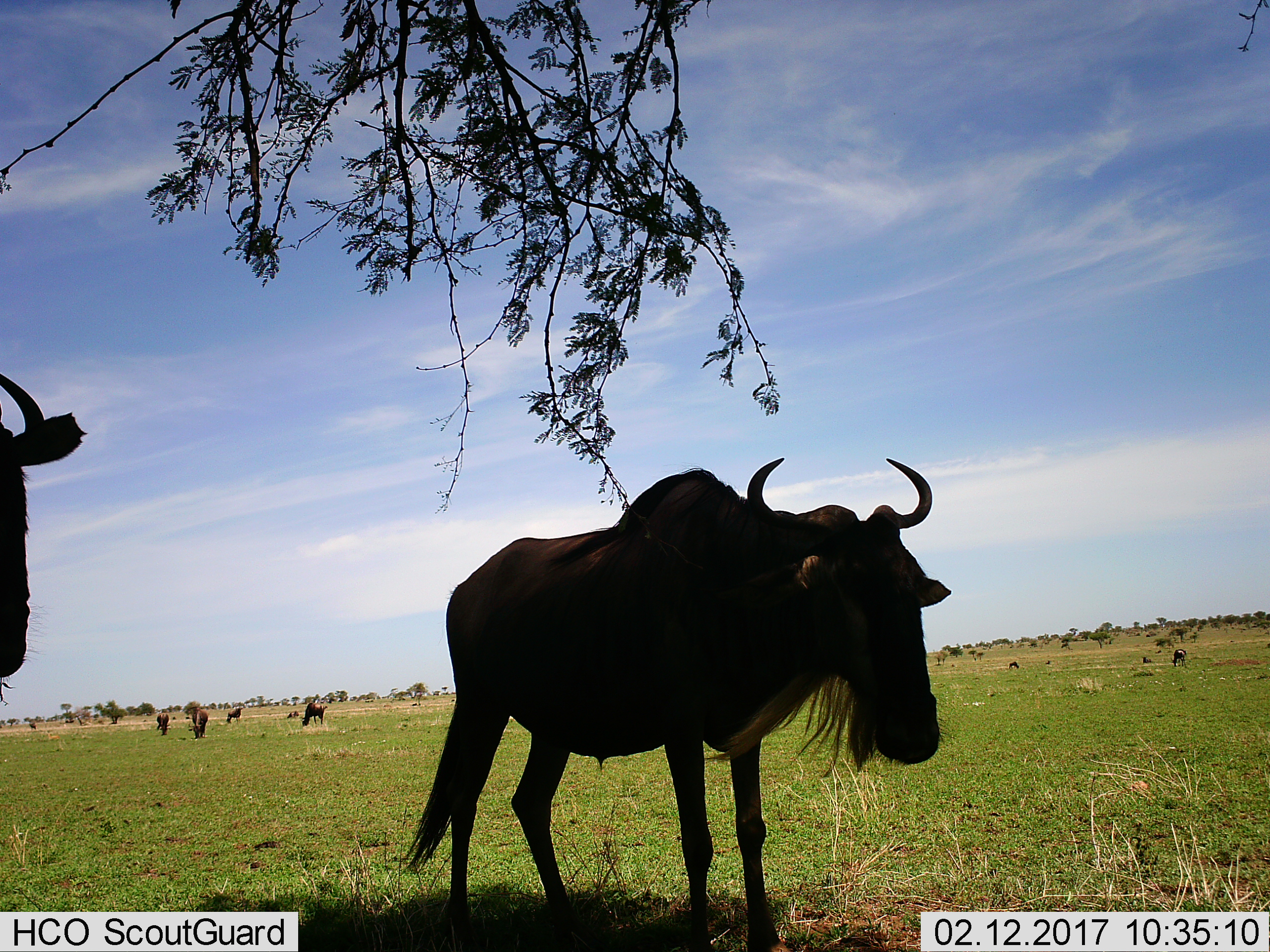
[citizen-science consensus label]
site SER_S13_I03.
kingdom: Animalia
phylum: Chordata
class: Mammalia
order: Artiodactyla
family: Bovidae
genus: Connochaetes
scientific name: Connochaetes taurinus taurinus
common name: blue wildebeest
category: wildebeestblue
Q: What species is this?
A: Wildebeestblue (blue wildebeest) (Connochaetes taurinus taurinus).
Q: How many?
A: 10.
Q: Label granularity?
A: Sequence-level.